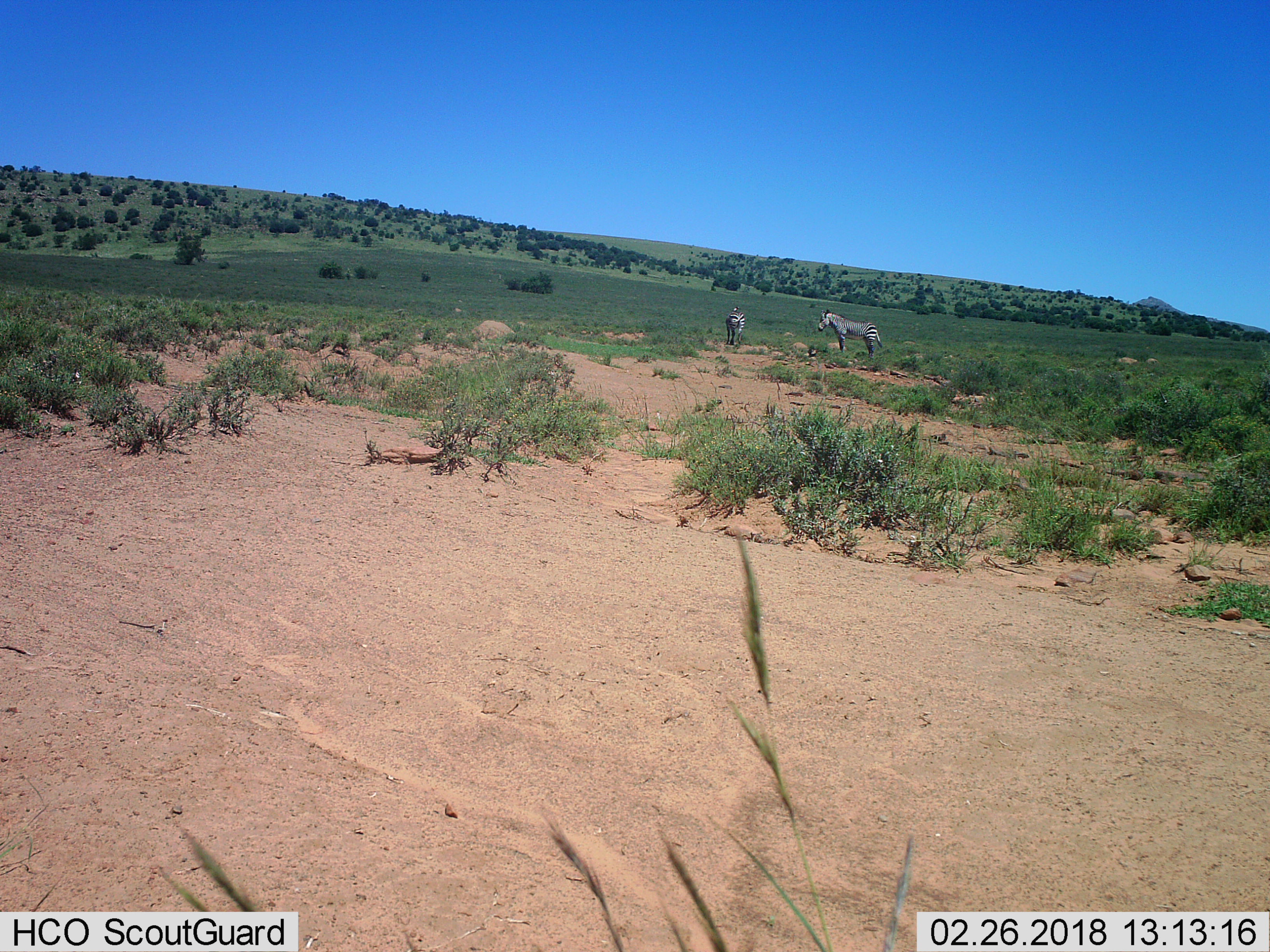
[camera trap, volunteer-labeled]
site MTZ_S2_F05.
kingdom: Animalia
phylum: Chordata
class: Mammalia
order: Perissodactyla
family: Equidae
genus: Equus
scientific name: Equus zebra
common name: mountain zebra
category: zebramountain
Zebramountain (mountain zebra) (Equus zebra), count 2. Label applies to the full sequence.